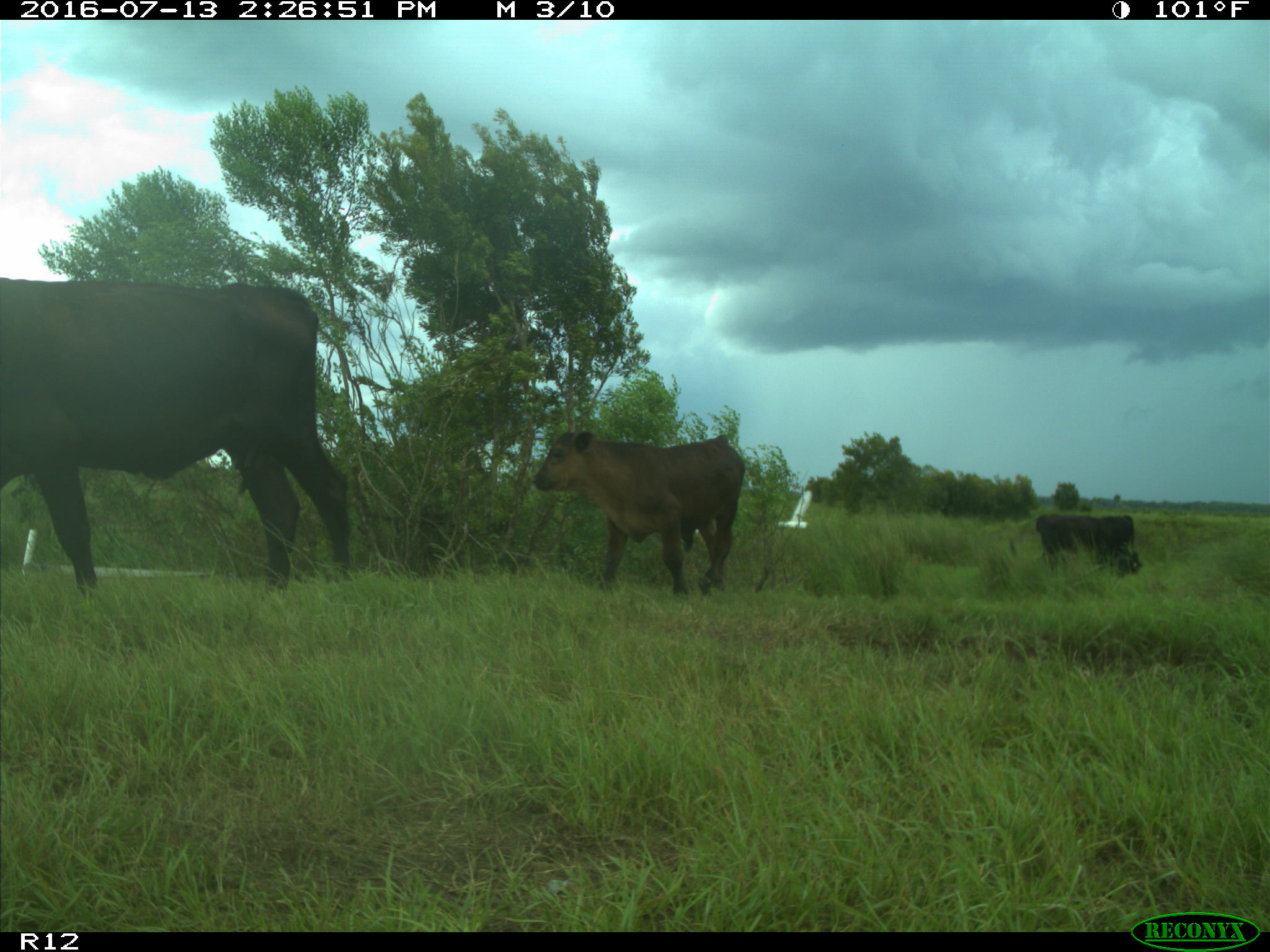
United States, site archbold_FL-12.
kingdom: Animalia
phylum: Chordata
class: Mammalia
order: Artiodactyla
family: Bovidae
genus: Bos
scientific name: Bos taurus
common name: domestic cow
Bos taurus (domestic cow).